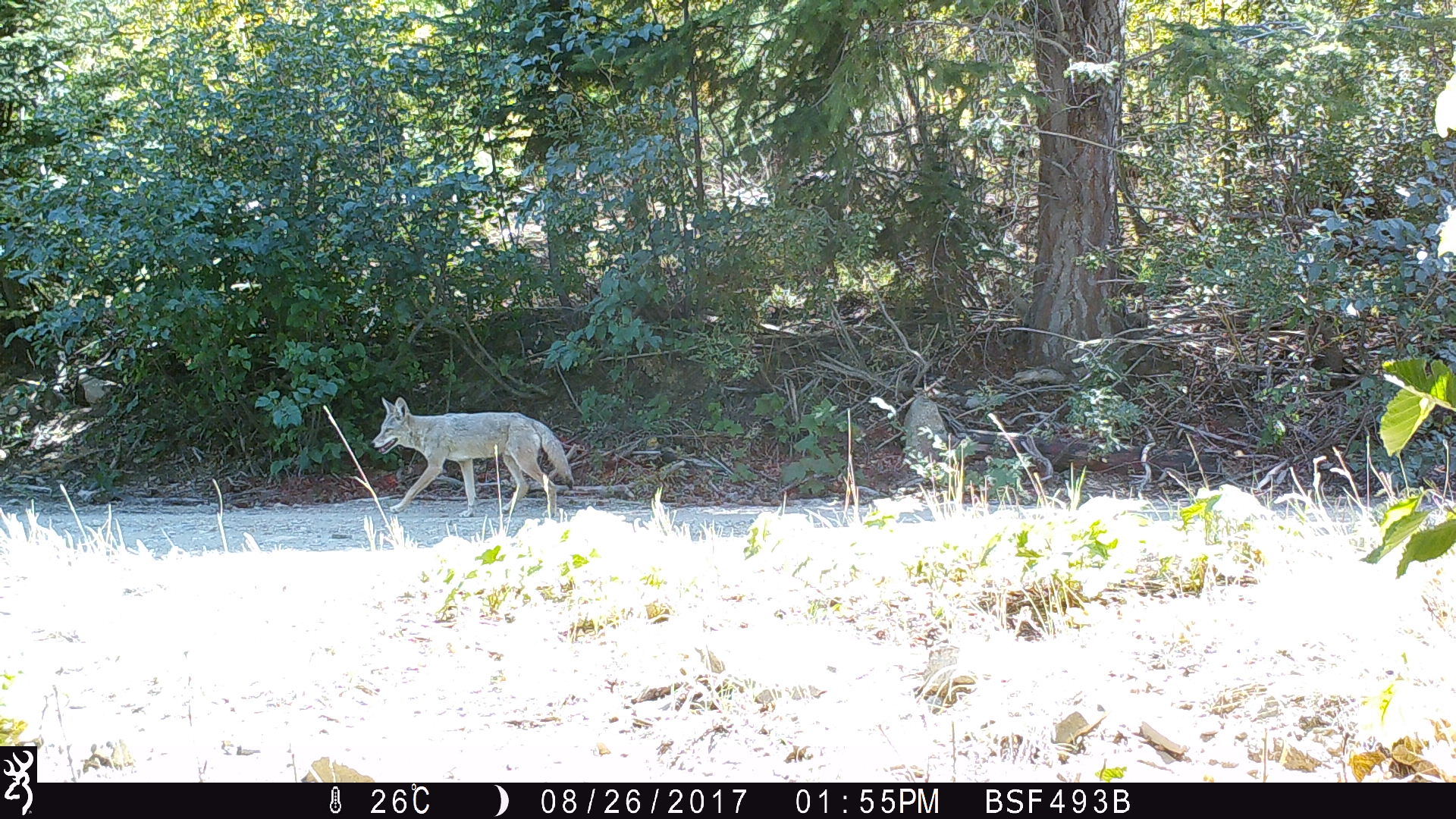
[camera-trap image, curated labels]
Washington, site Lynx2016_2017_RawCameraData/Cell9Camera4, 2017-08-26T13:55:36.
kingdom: Animalia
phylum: Chordata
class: Mammalia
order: Carnivora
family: Canidae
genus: Canis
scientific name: Canis latrans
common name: coyote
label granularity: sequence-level